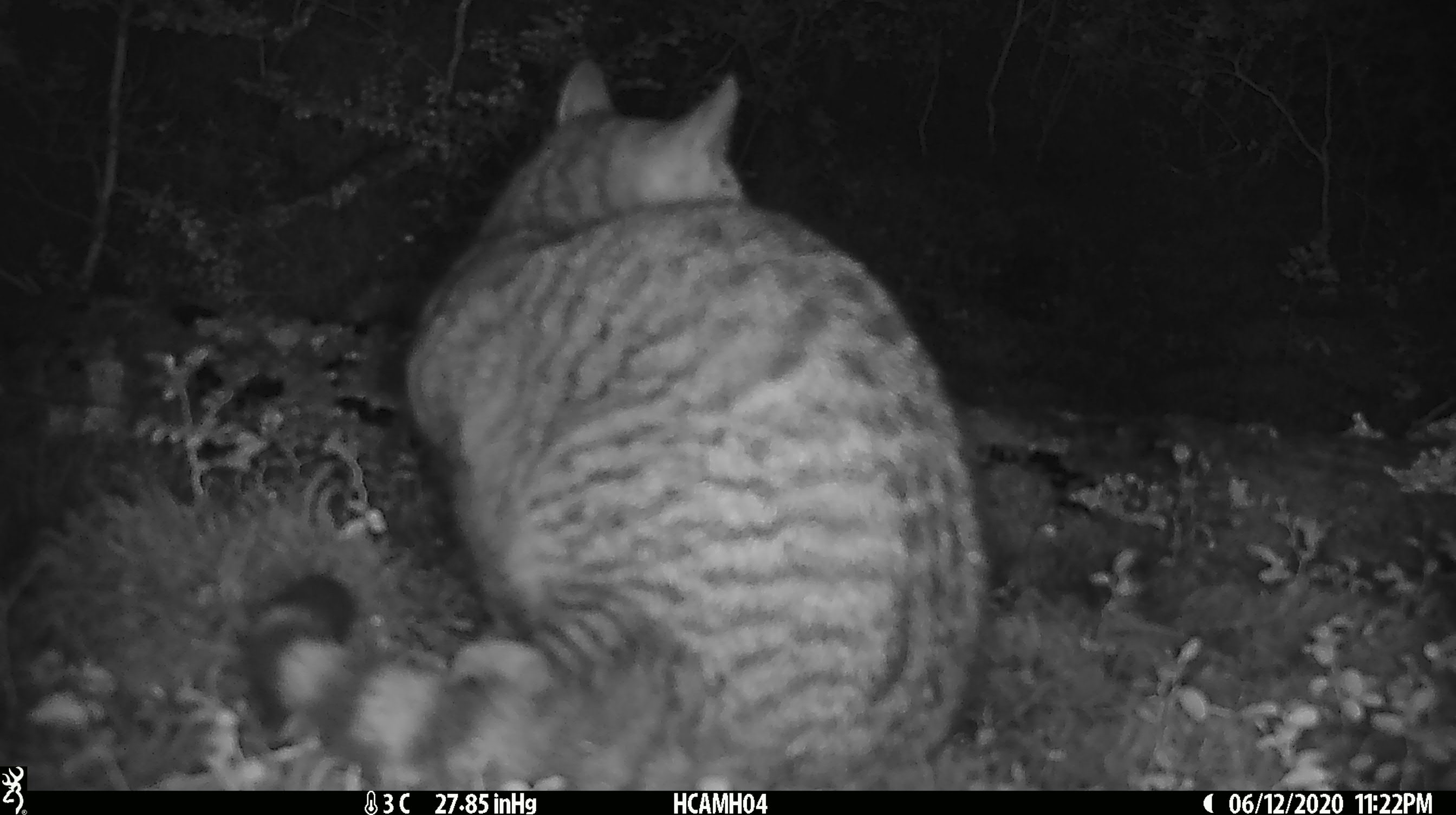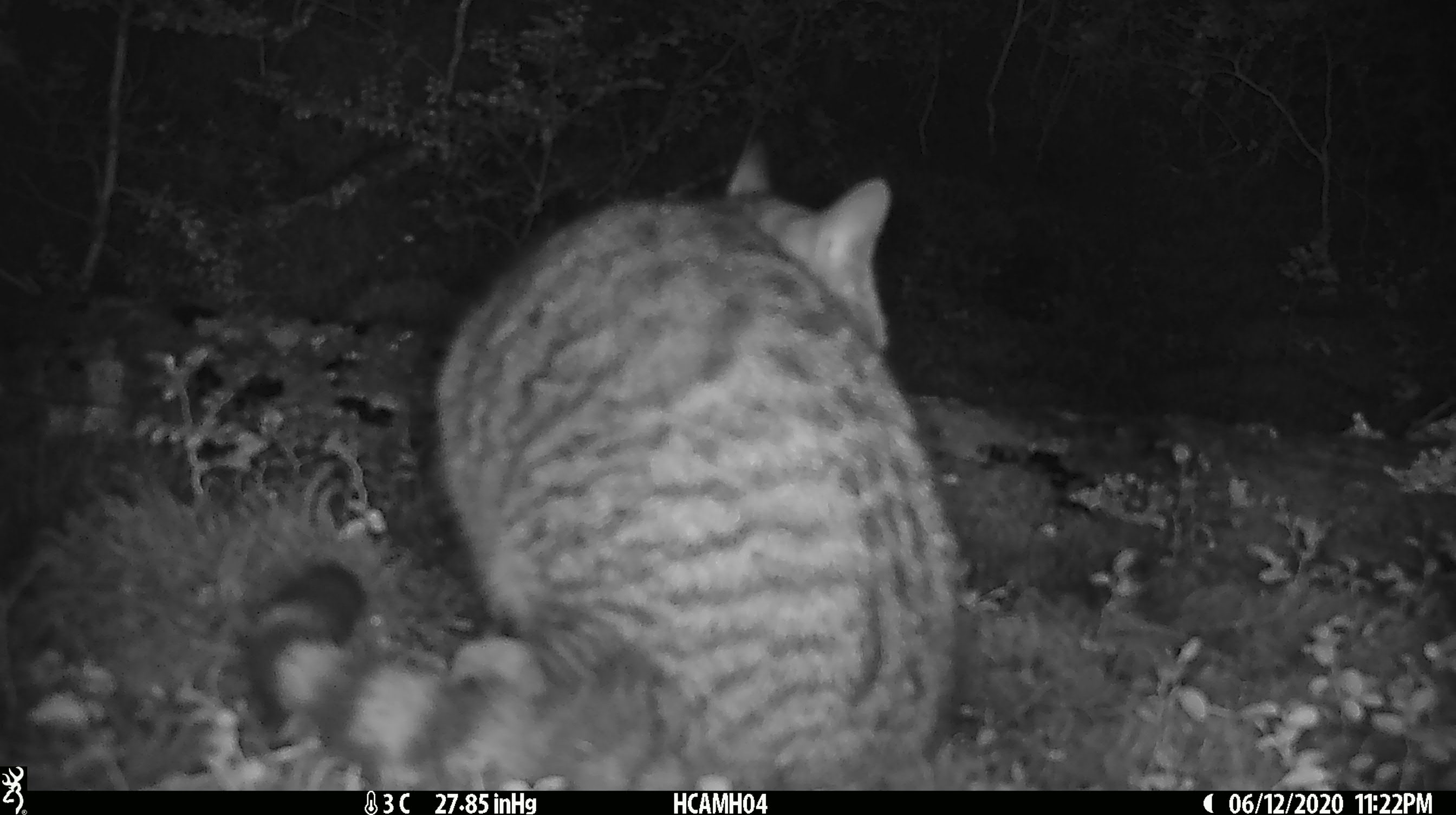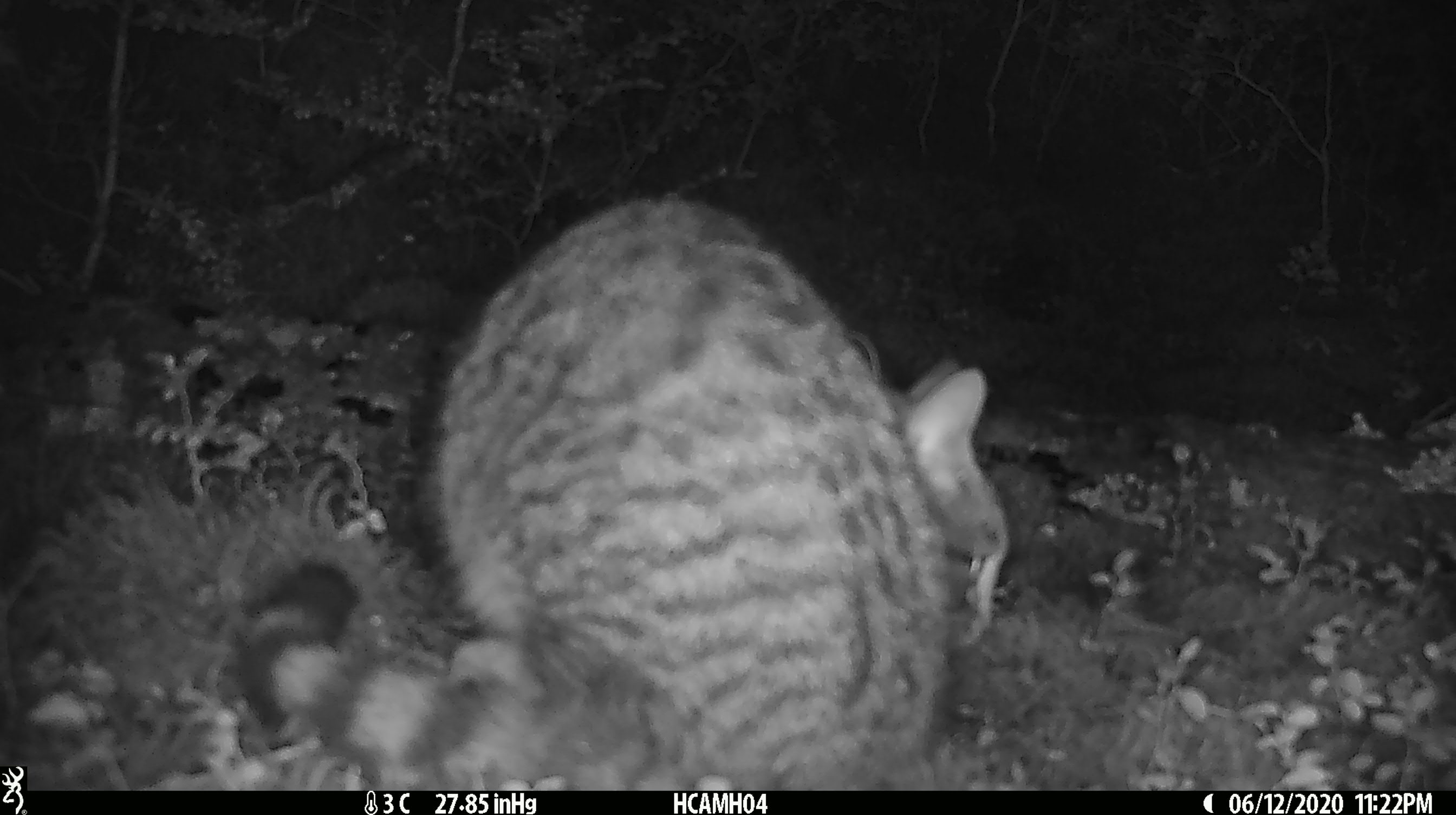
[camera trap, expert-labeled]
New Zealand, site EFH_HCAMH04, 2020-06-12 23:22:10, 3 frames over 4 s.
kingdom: Animalia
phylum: Chordata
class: Mammalia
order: Carnivora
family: Felidae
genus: Felis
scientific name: Felis catus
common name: domestic cat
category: cat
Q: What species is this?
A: Cat (domestic cat) (Felis catus).